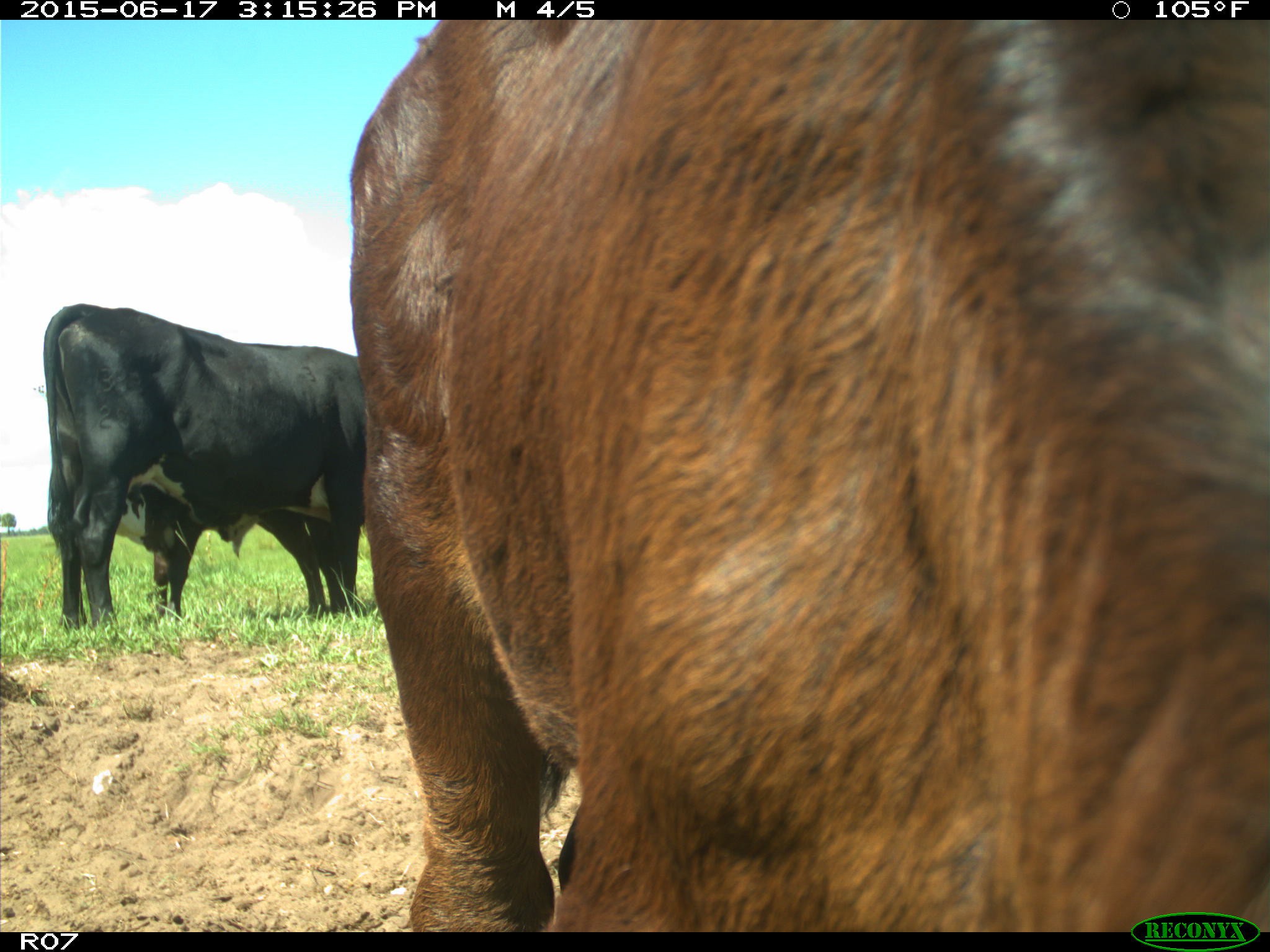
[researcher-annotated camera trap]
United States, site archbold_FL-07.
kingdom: Animalia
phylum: Chordata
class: Mammalia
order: Artiodactyla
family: Bovidae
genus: Bos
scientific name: Bos taurus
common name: domestic cow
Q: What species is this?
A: Bos taurus (domestic cow).